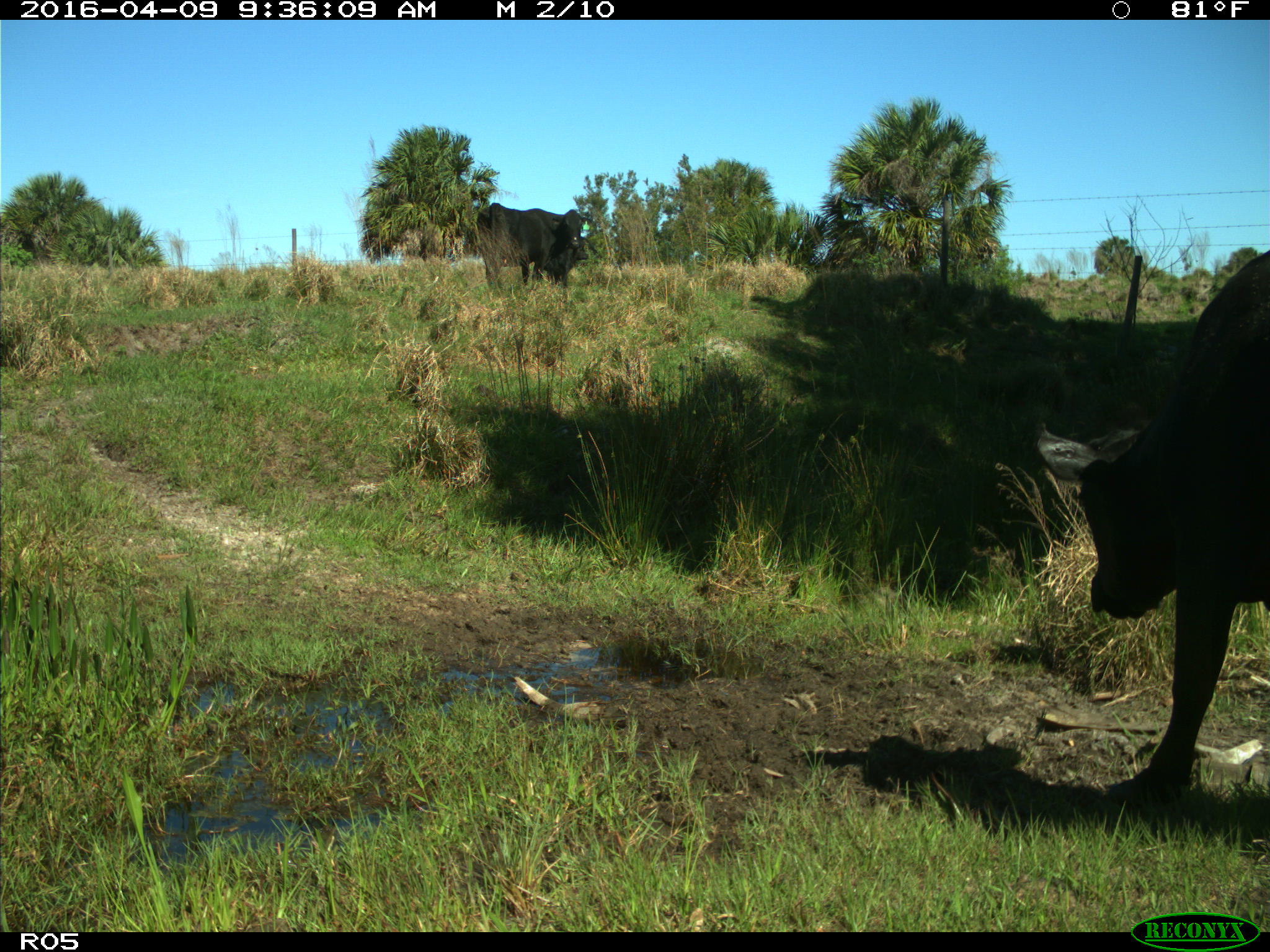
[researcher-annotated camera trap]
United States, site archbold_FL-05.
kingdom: Animalia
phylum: Chordata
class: Mammalia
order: Artiodactyla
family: Bovidae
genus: Bos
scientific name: Bos taurus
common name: domestic cow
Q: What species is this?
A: Bos taurus (domestic cow).